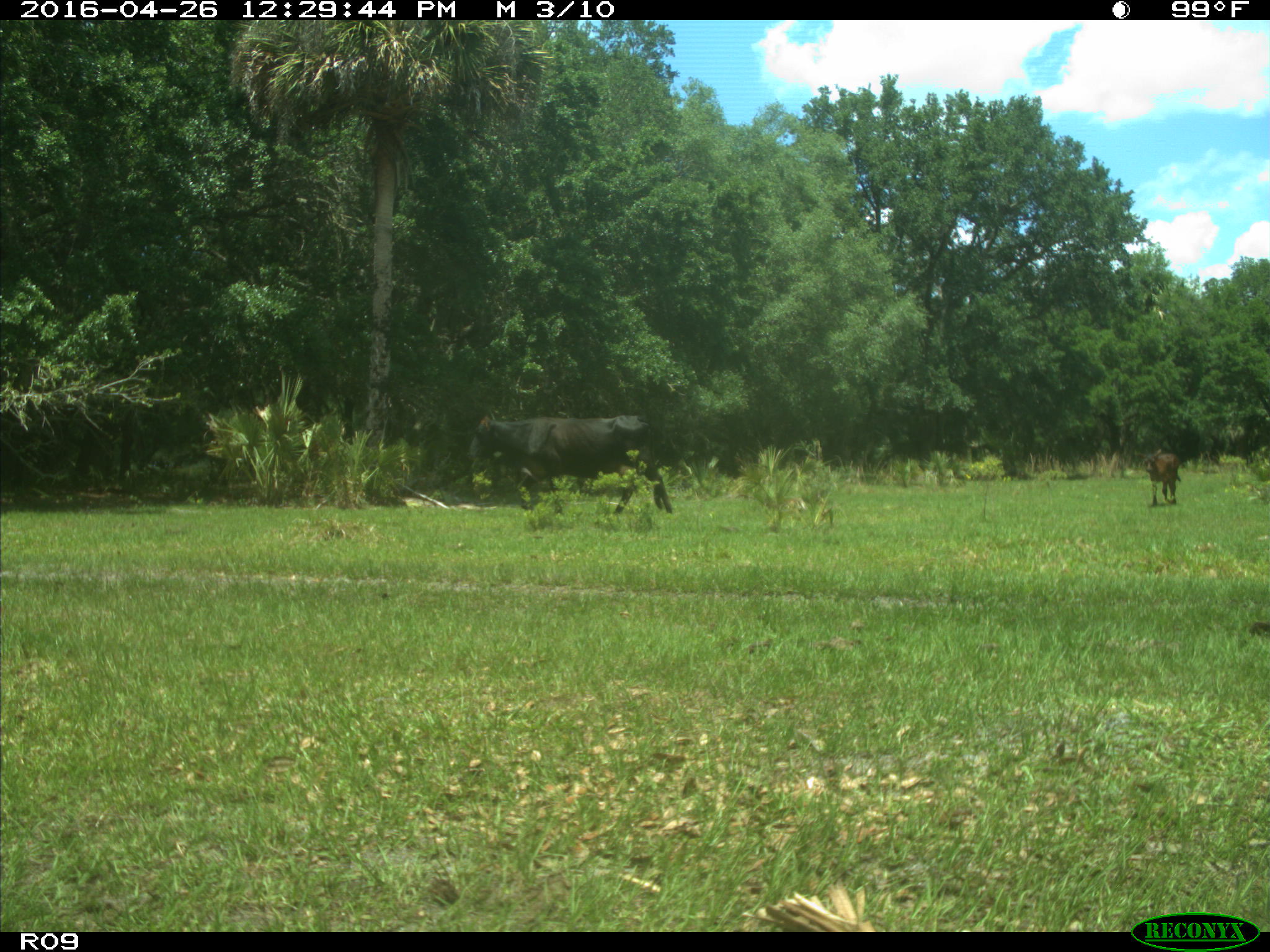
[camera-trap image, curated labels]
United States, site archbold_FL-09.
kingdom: Animalia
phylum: Chordata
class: Mammalia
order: Artiodactyla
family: Bovidae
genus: Bos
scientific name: Bos taurus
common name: domestic cow